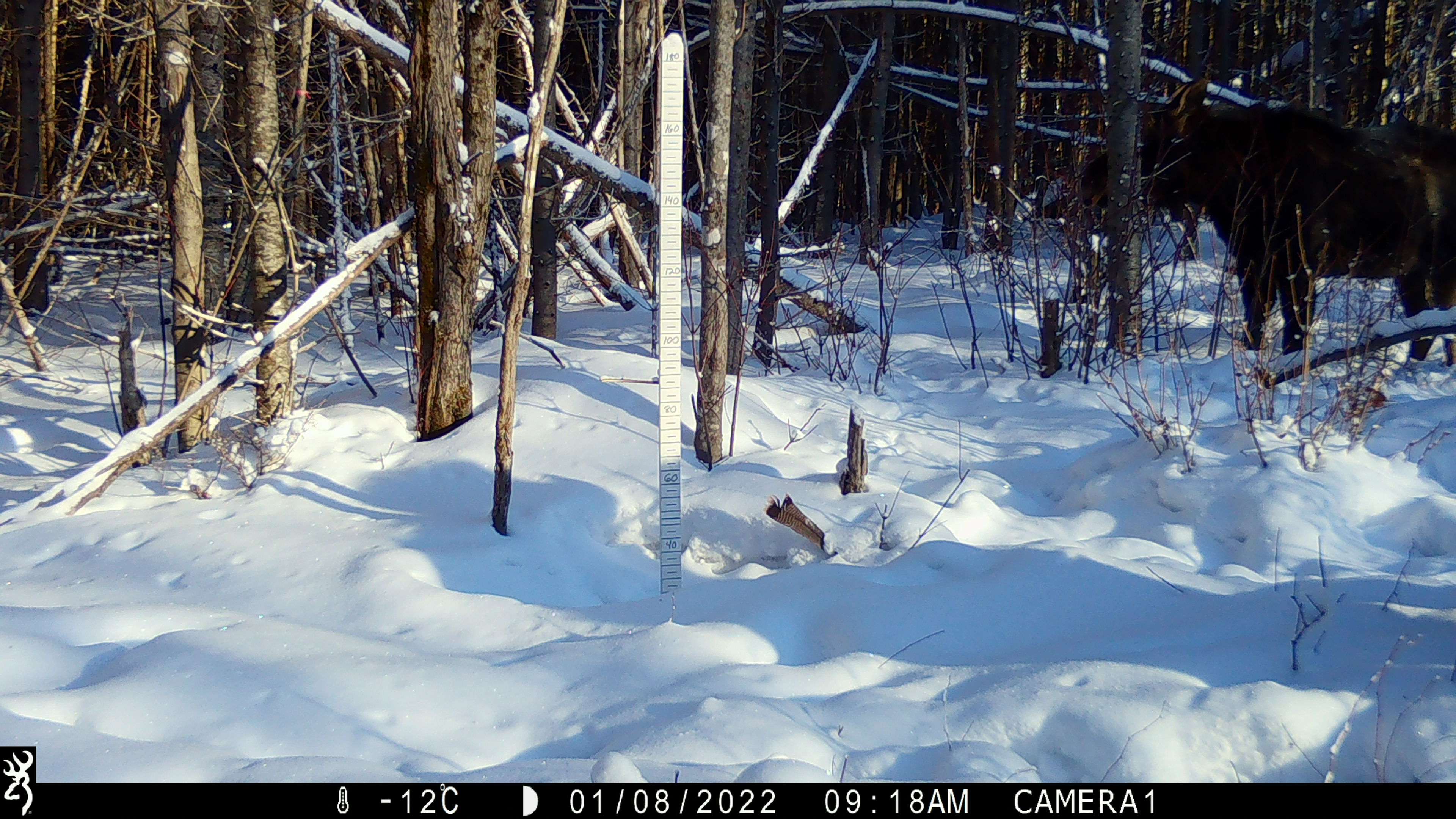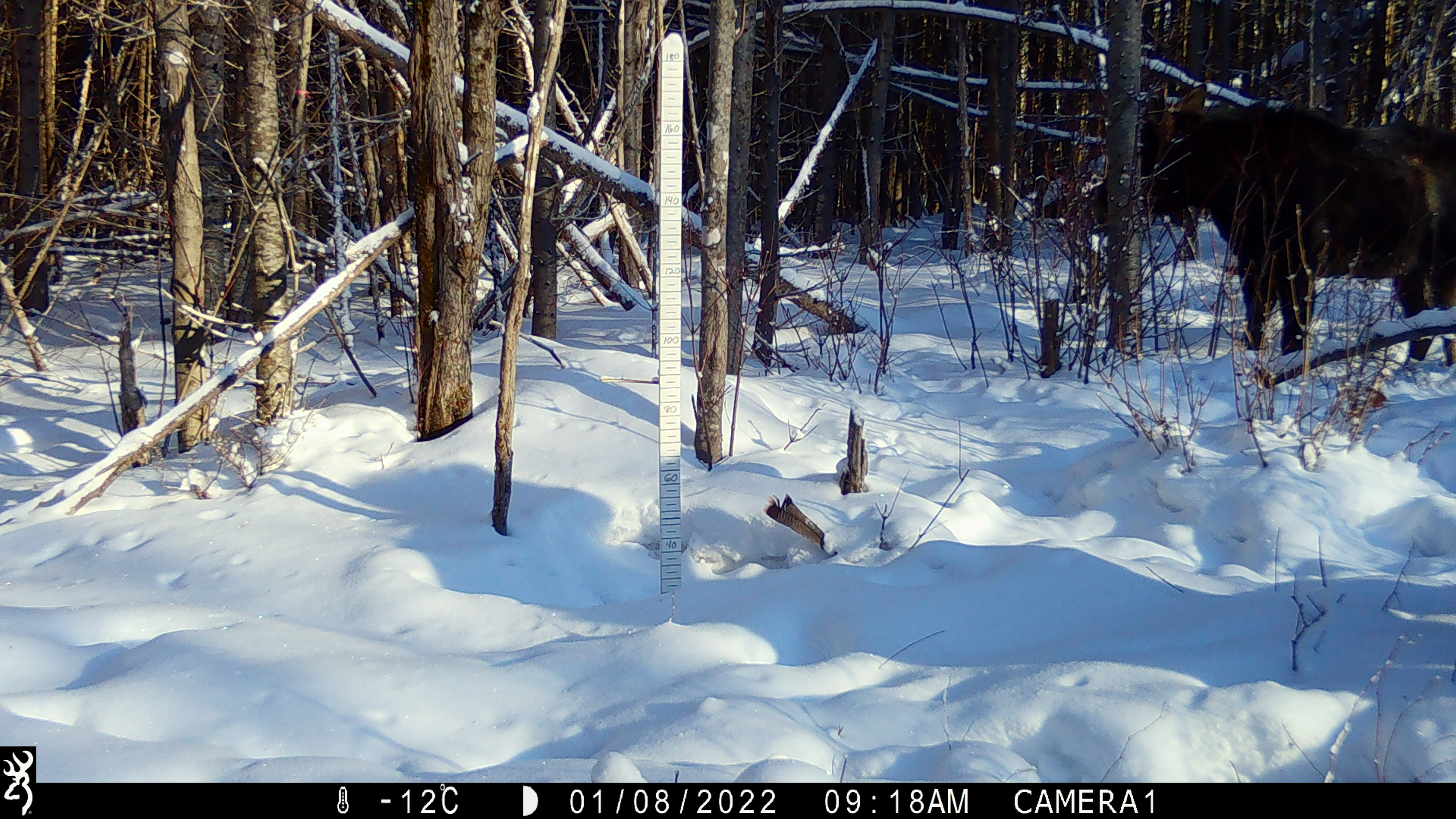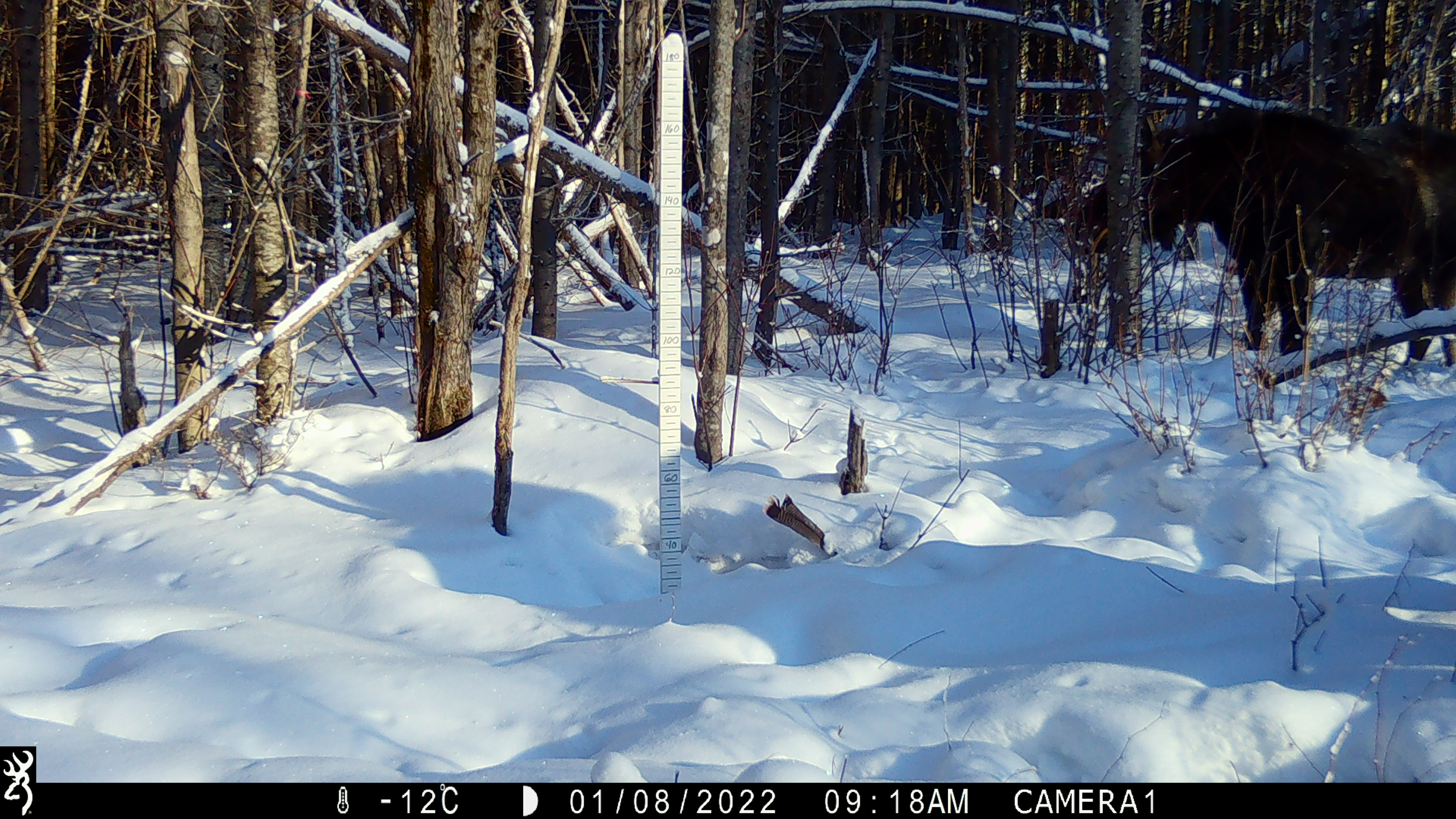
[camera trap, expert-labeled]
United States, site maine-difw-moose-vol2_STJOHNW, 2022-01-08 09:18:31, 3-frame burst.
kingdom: Animalia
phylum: Chordata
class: Mammalia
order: Artiodactyla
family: Cervidae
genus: Alces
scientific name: Alces alces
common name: moose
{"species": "moose (Alces alces)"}